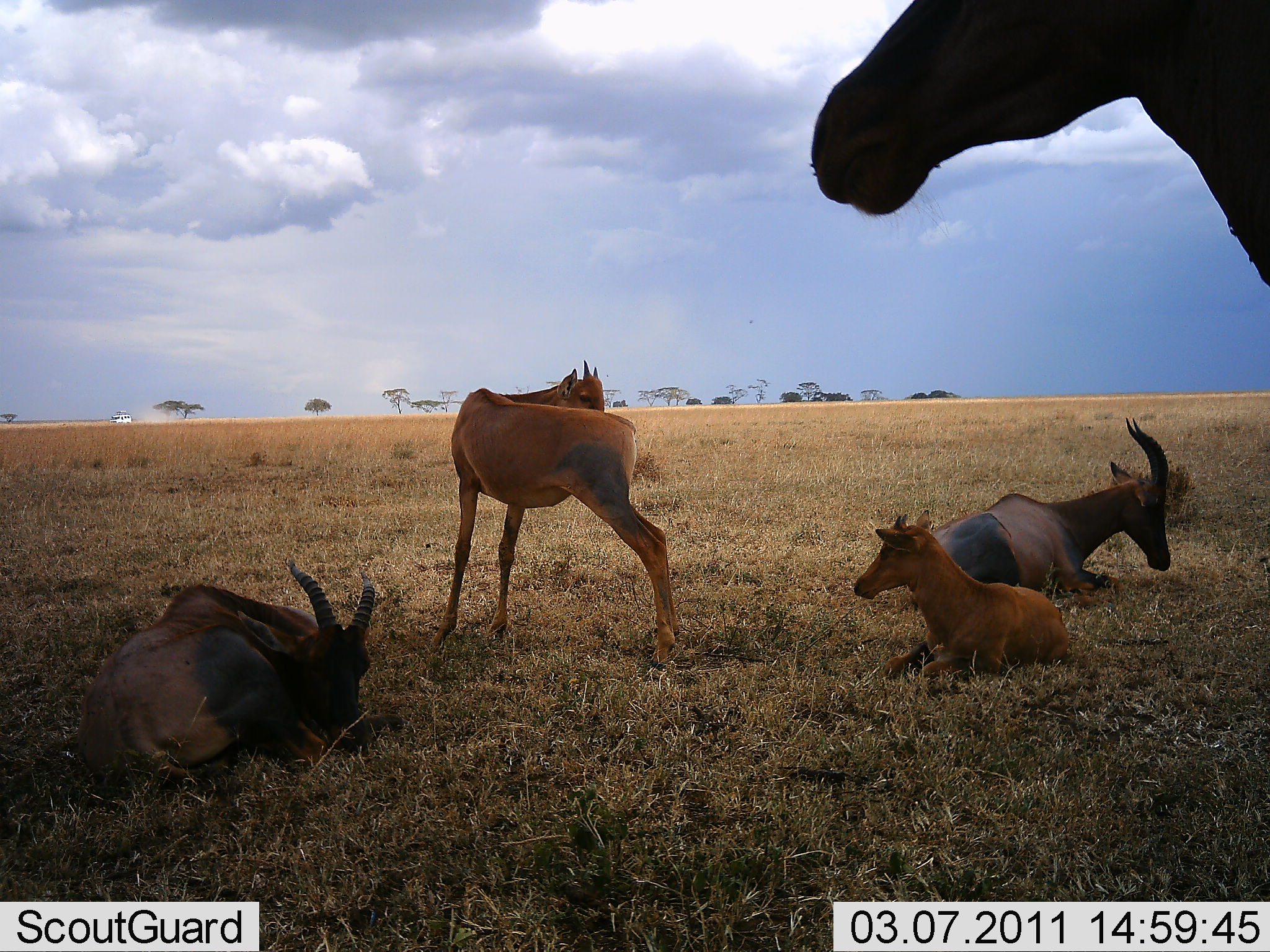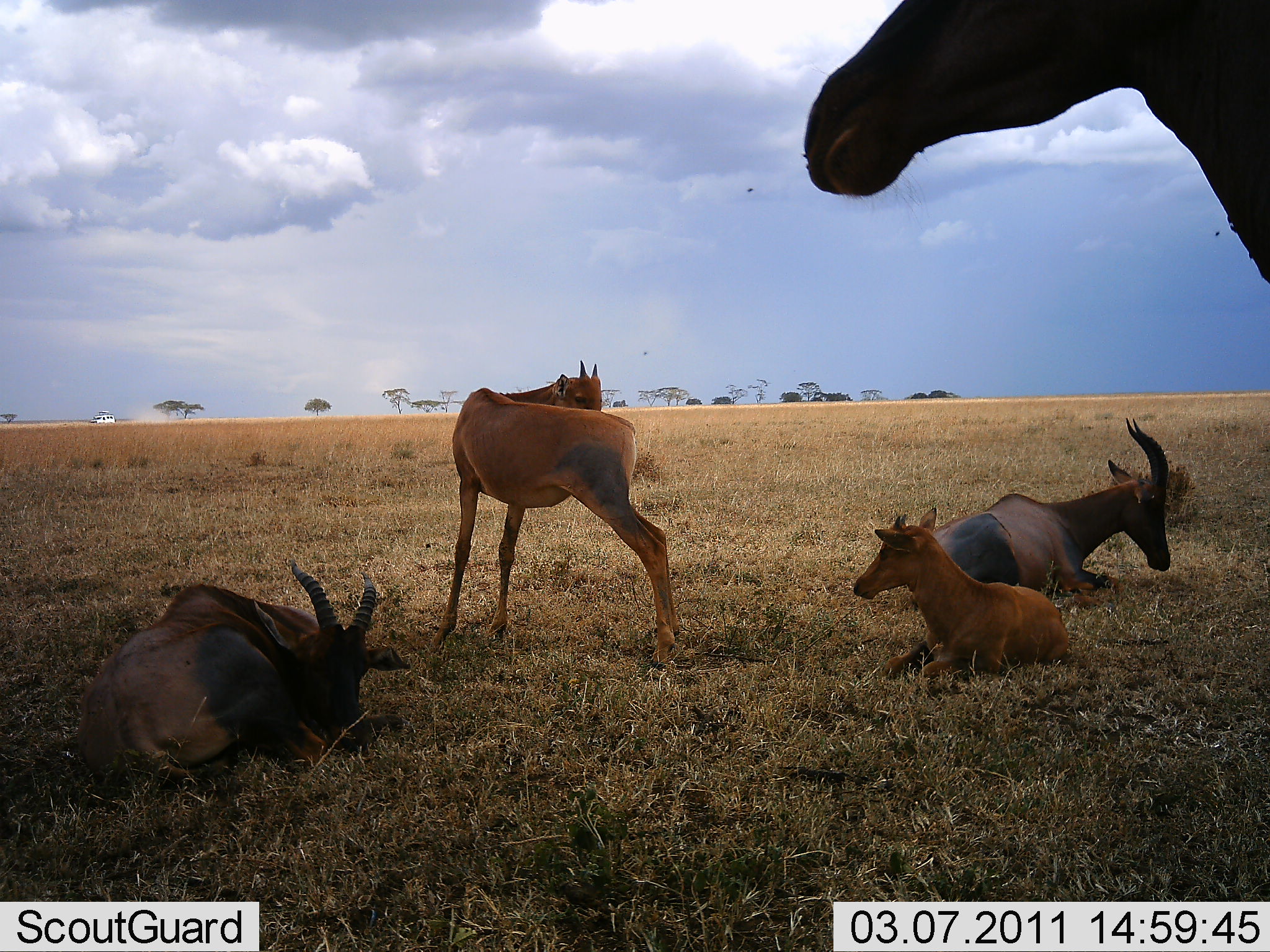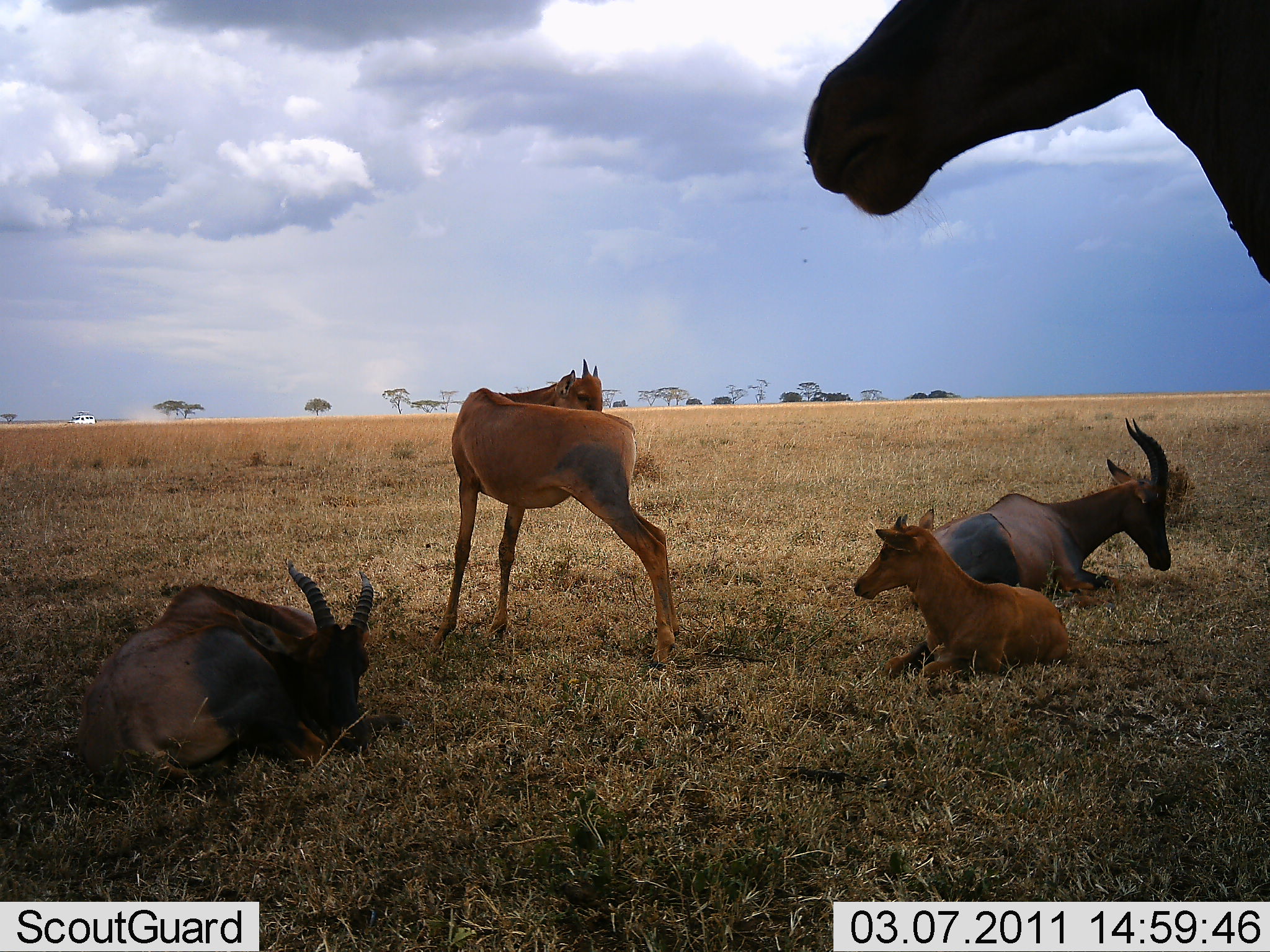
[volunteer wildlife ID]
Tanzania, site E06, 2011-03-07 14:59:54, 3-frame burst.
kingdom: Animalia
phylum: Chordata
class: Mammalia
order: Artiodactyla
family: Bovidae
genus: Damaliscus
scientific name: Damaliscus lunatus jimela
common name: topi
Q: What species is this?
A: Topi (Damaliscus lunatus jimela).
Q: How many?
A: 5.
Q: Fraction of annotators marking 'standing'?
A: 71%.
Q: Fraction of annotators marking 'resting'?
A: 100%.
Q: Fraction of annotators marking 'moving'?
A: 0%.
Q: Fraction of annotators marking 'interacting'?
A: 0%.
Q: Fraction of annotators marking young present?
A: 64%.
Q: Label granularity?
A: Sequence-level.